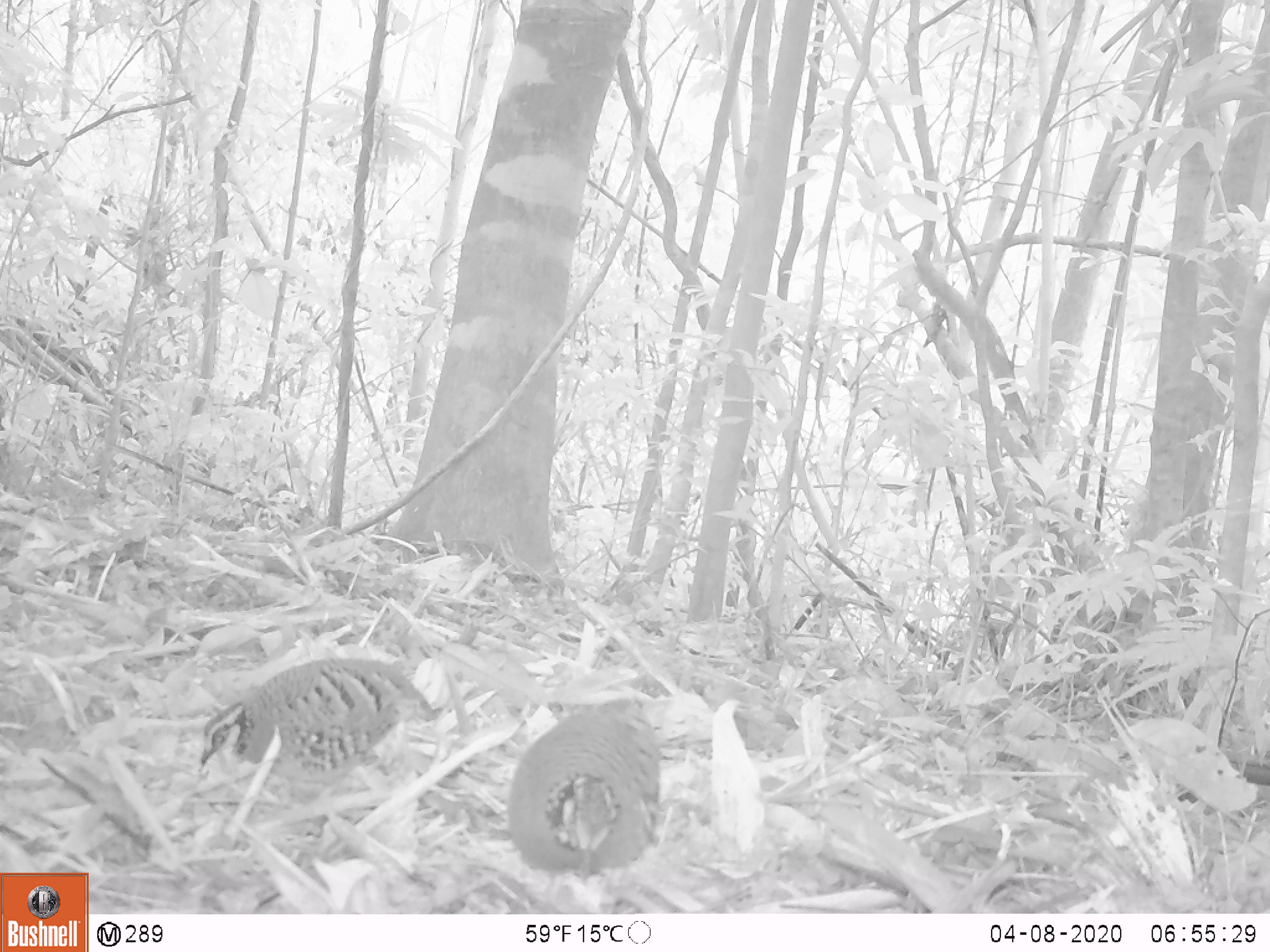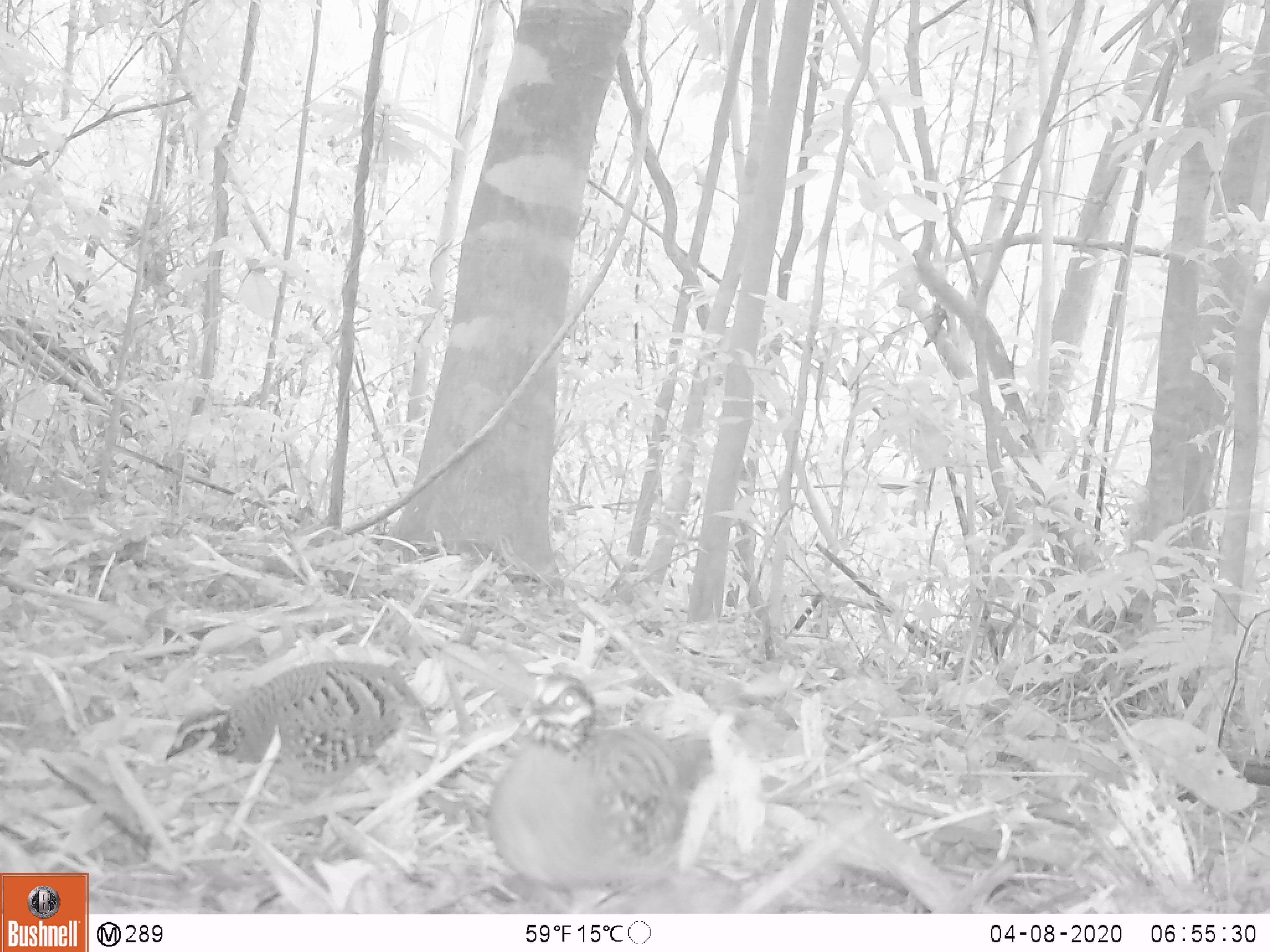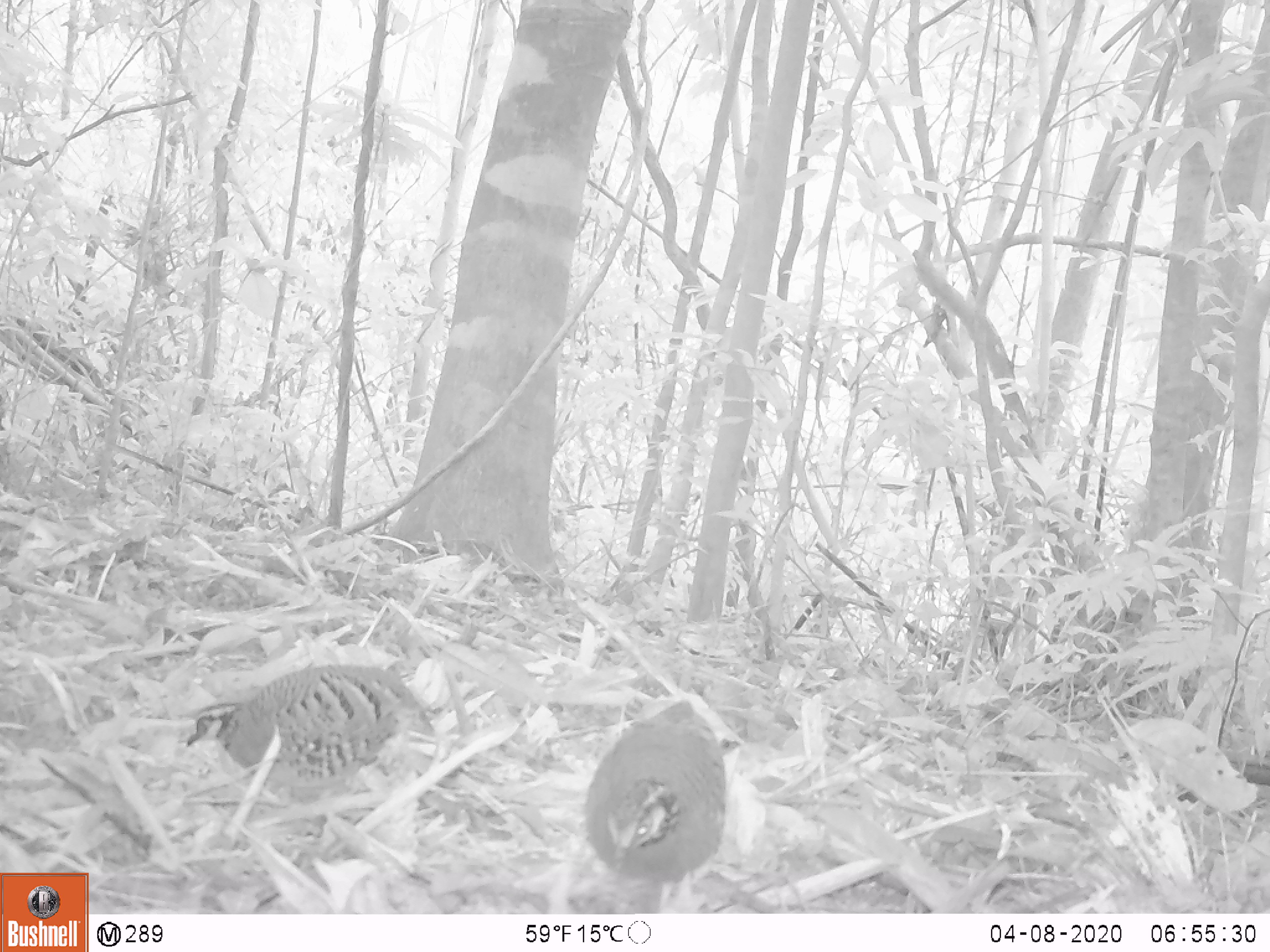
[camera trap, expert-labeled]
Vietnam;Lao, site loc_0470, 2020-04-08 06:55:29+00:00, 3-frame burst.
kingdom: Animalia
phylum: Chordata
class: Aves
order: Galliformes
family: Phasianidae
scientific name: Phasianidae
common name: partridge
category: unidentified partridge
Unidentified partridge (partridge) (Phasianidae). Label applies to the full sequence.